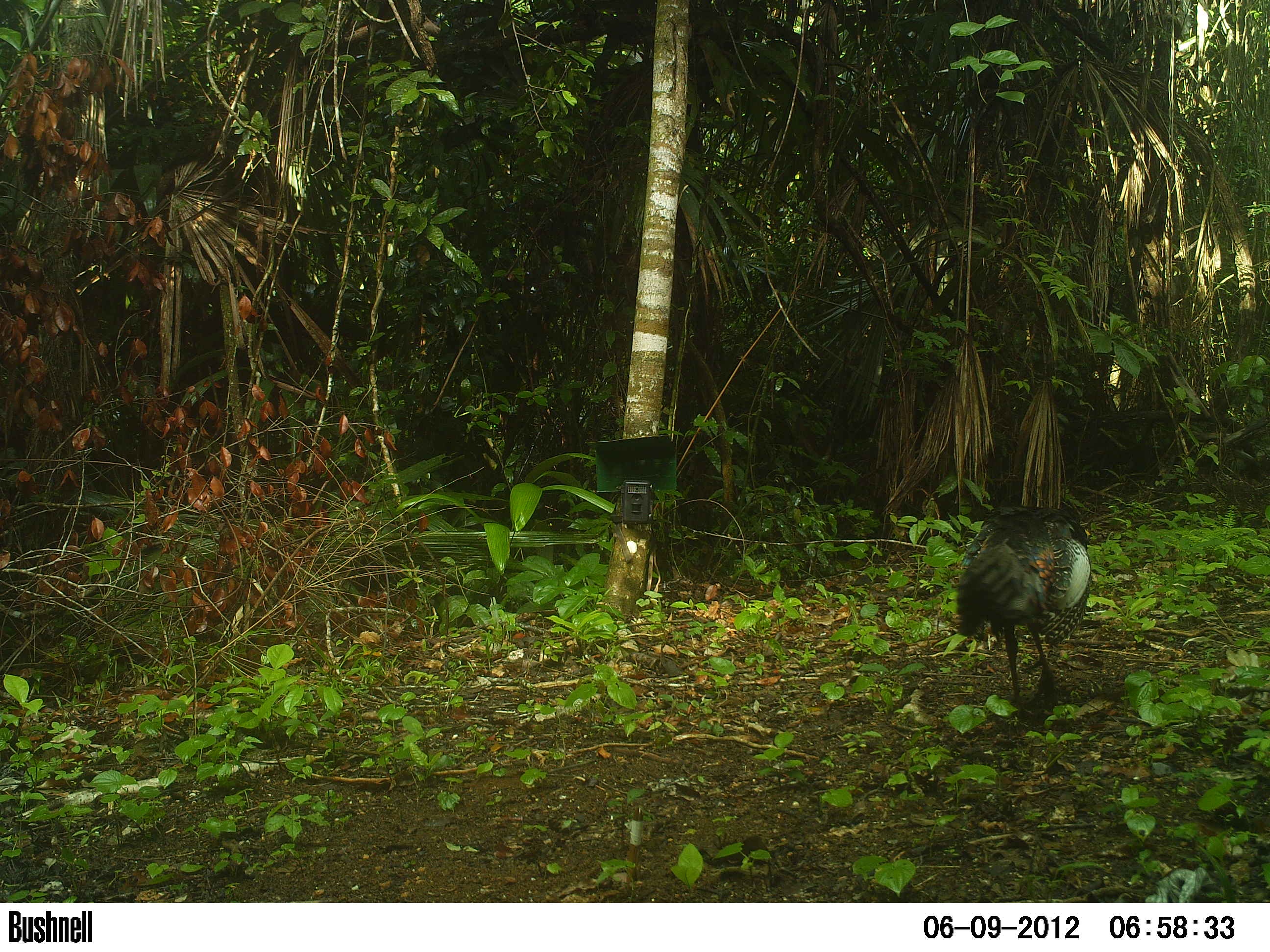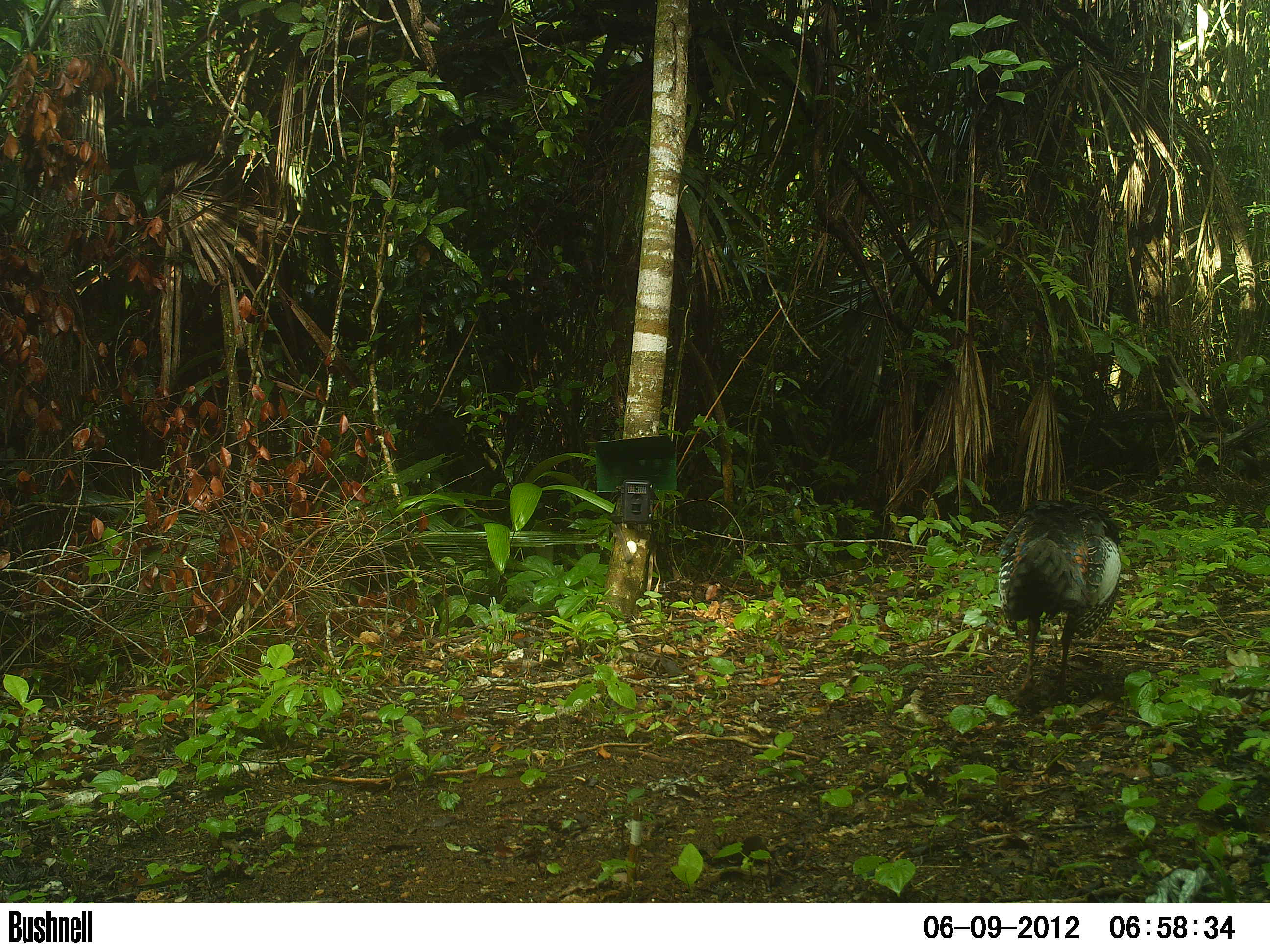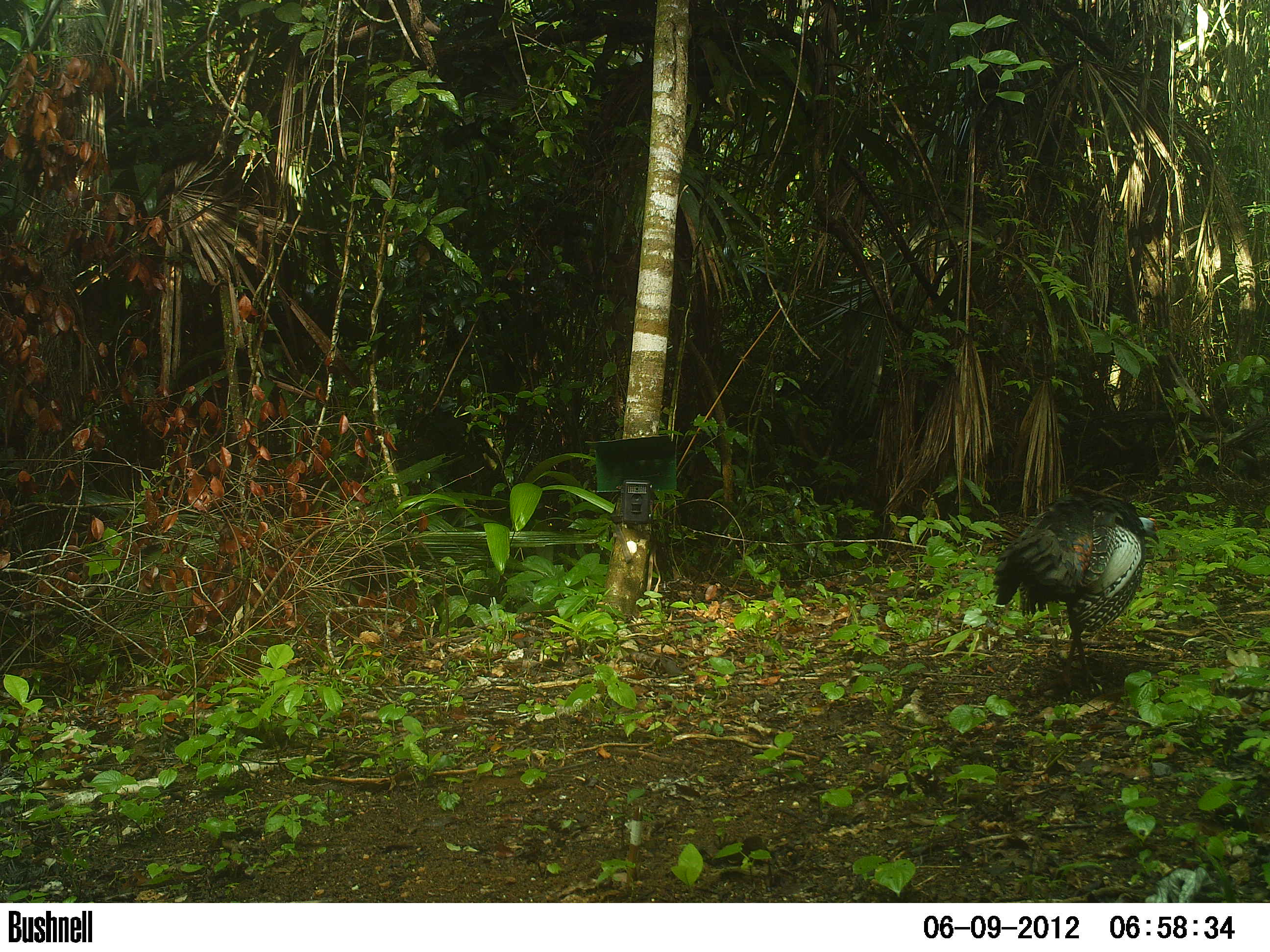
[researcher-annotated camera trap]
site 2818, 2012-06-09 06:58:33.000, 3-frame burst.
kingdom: Animalia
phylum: Chordata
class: Aves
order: Galliformes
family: Phasianidae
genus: Meleagris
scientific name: Meleagris ocellata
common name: ocellated turkey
Meleagris ocellata (ocellated turkey), count 2, age adult.